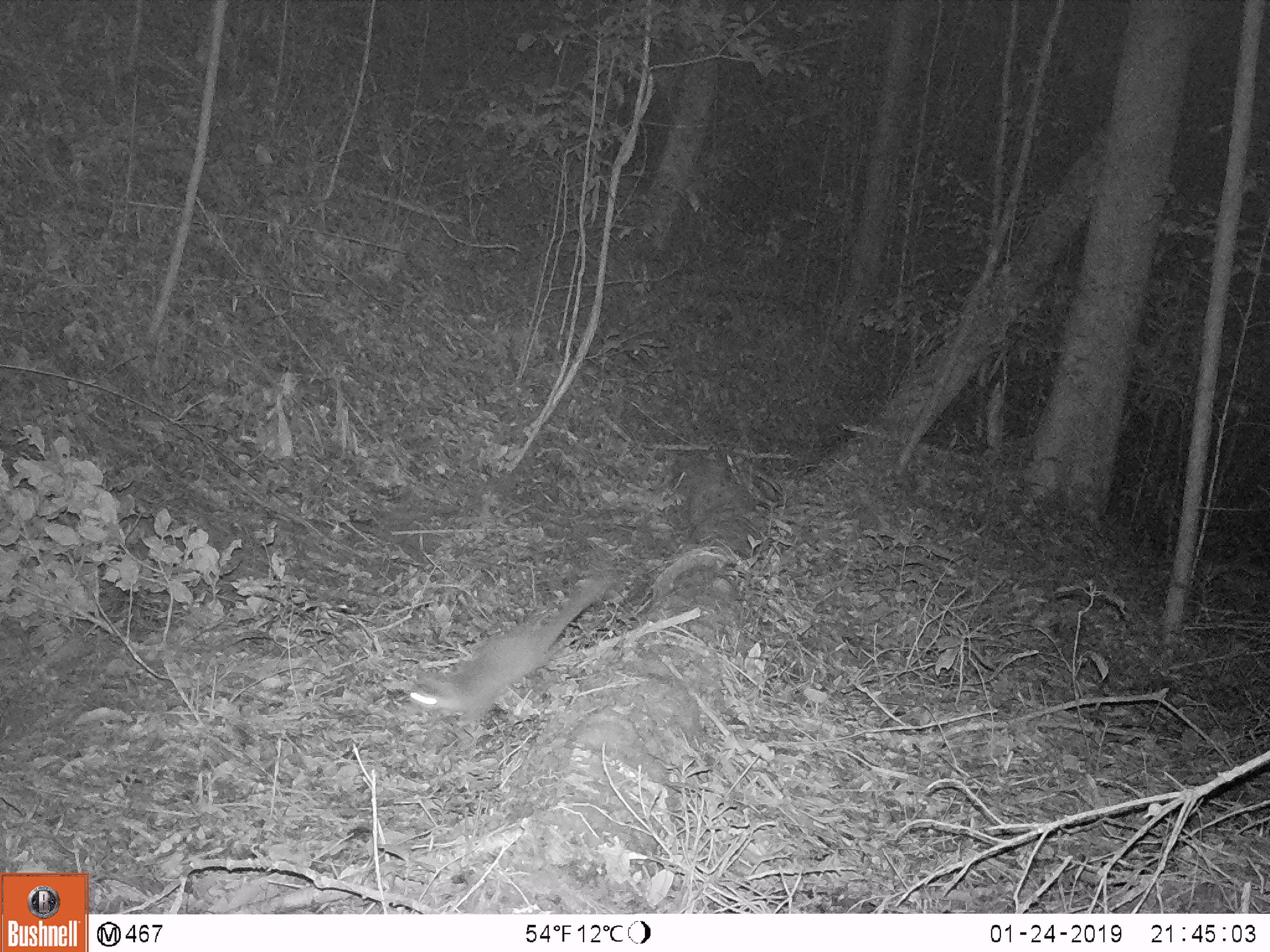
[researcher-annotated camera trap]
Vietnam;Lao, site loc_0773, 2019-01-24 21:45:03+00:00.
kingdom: Animalia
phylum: Chordata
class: Mammalia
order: Carnivora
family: Mustelidae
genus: Melogale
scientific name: Melogale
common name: ferret badger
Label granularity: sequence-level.